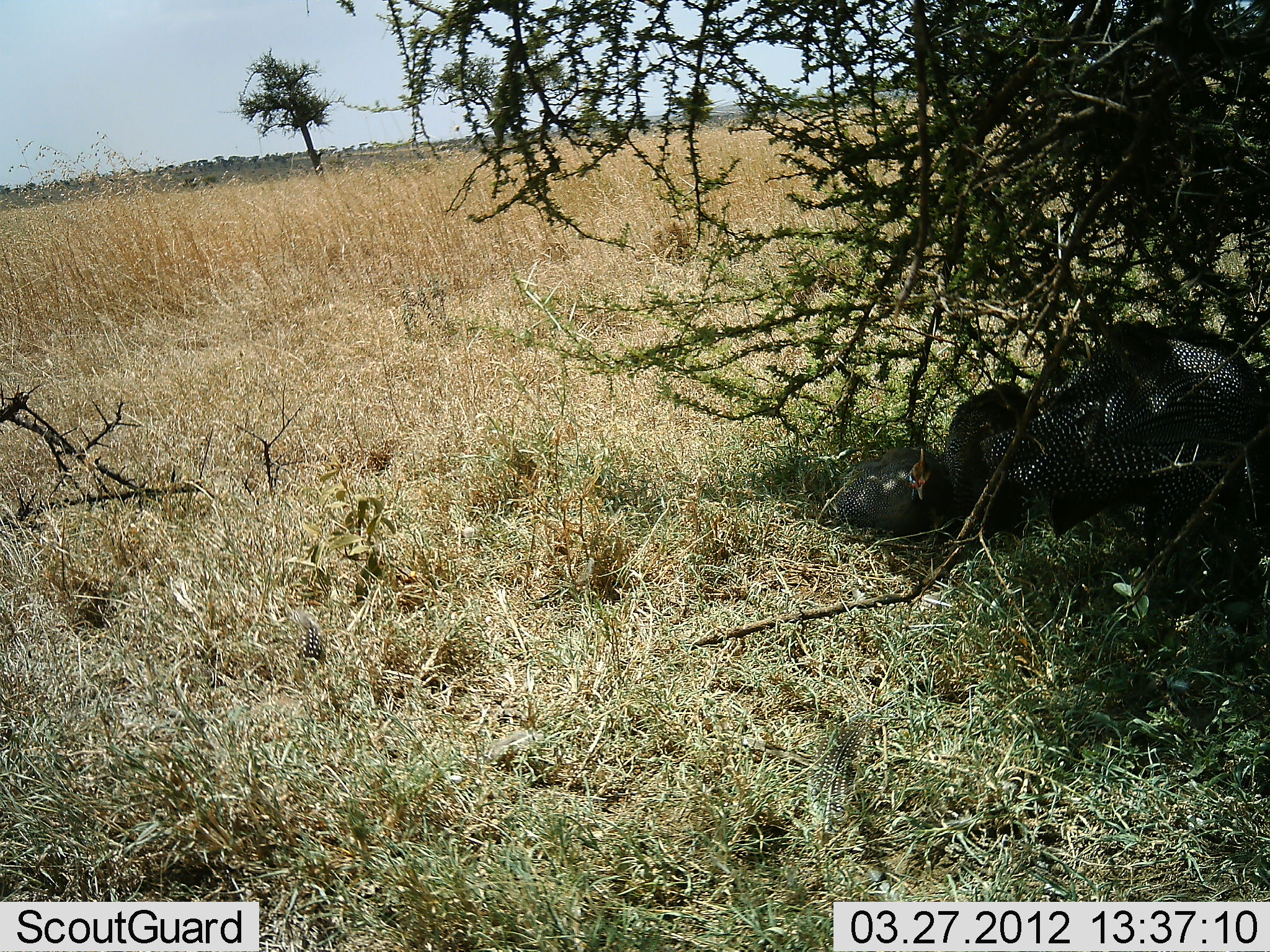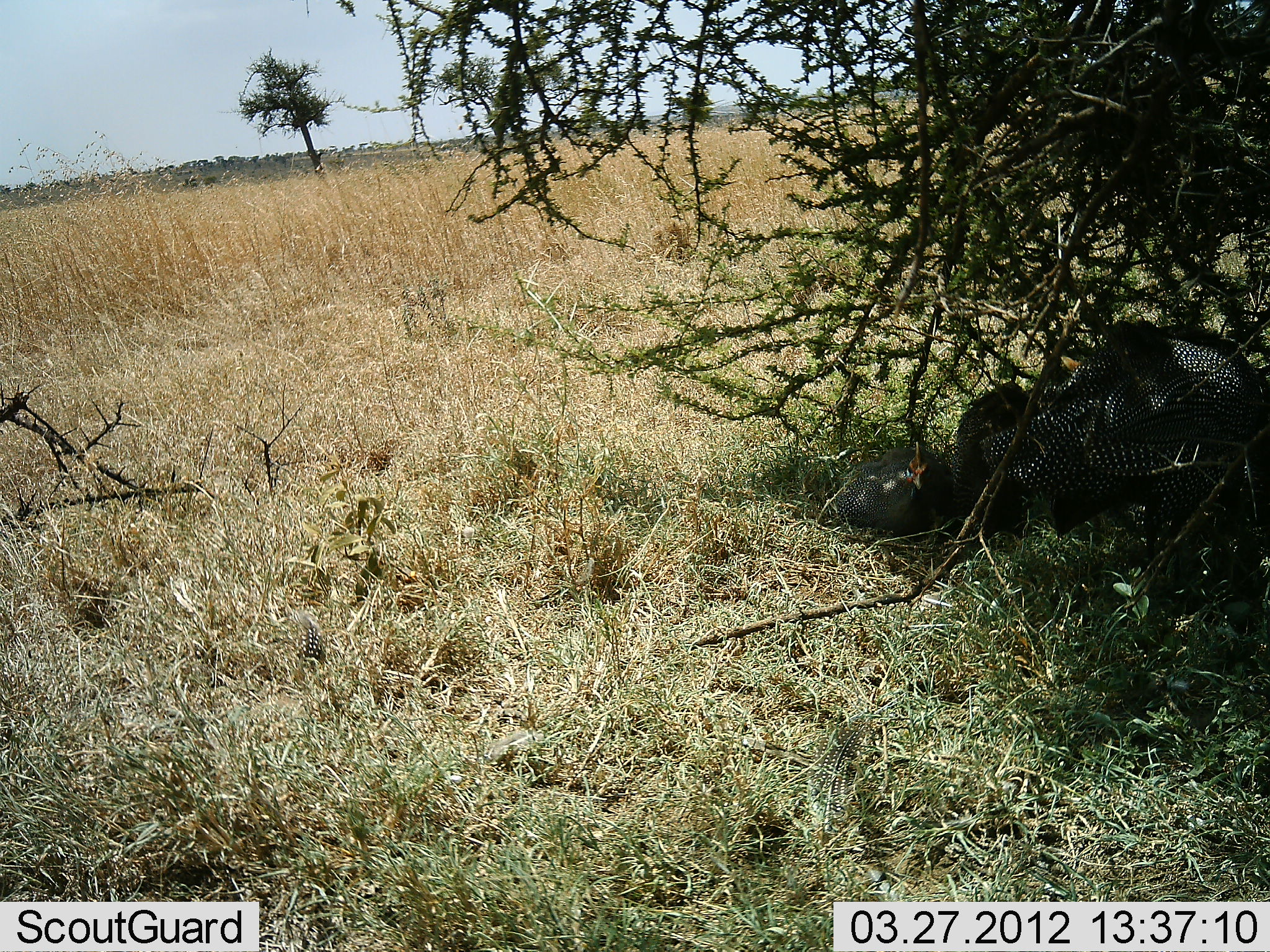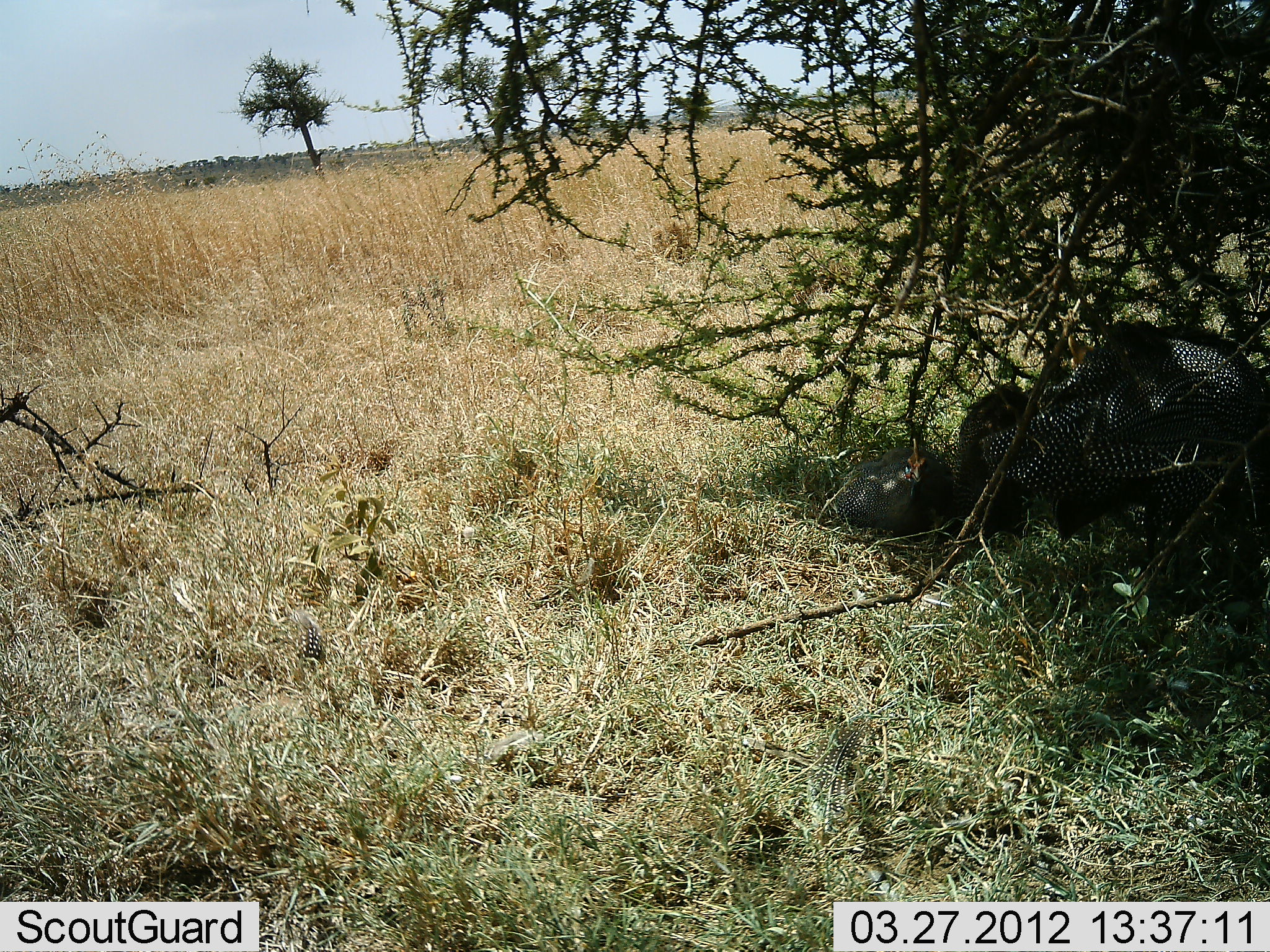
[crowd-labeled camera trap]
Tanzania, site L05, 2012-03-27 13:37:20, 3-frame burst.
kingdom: Animalia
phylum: Chordata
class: Aves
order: Galliformes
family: Numididae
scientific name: Numididae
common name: guinea fowl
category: guineafowl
Guineafowl (guinea fowl) (Numididae), count 4. Behavior (volunteer vote fractions): standing 28%, resting 88%, moving 8%, interacting 12%. Young present (vote fraction): 0%. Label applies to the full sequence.